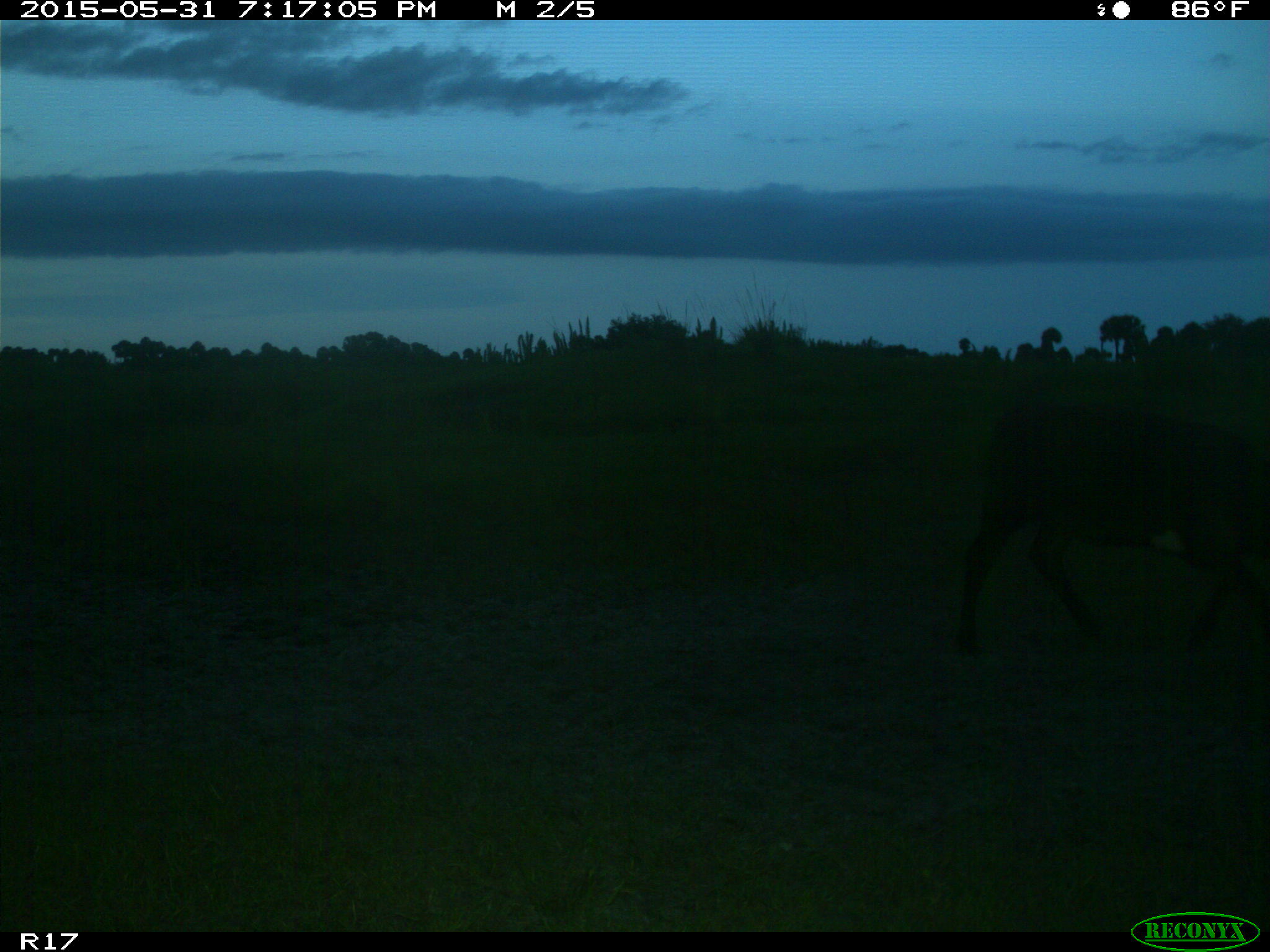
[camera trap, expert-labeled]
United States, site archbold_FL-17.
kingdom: Animalia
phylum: Chordata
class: Mammalia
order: Artiodactyla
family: Bovidae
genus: Bos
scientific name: Bos taurus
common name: domestic cow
Bos taurus (domestic cow).